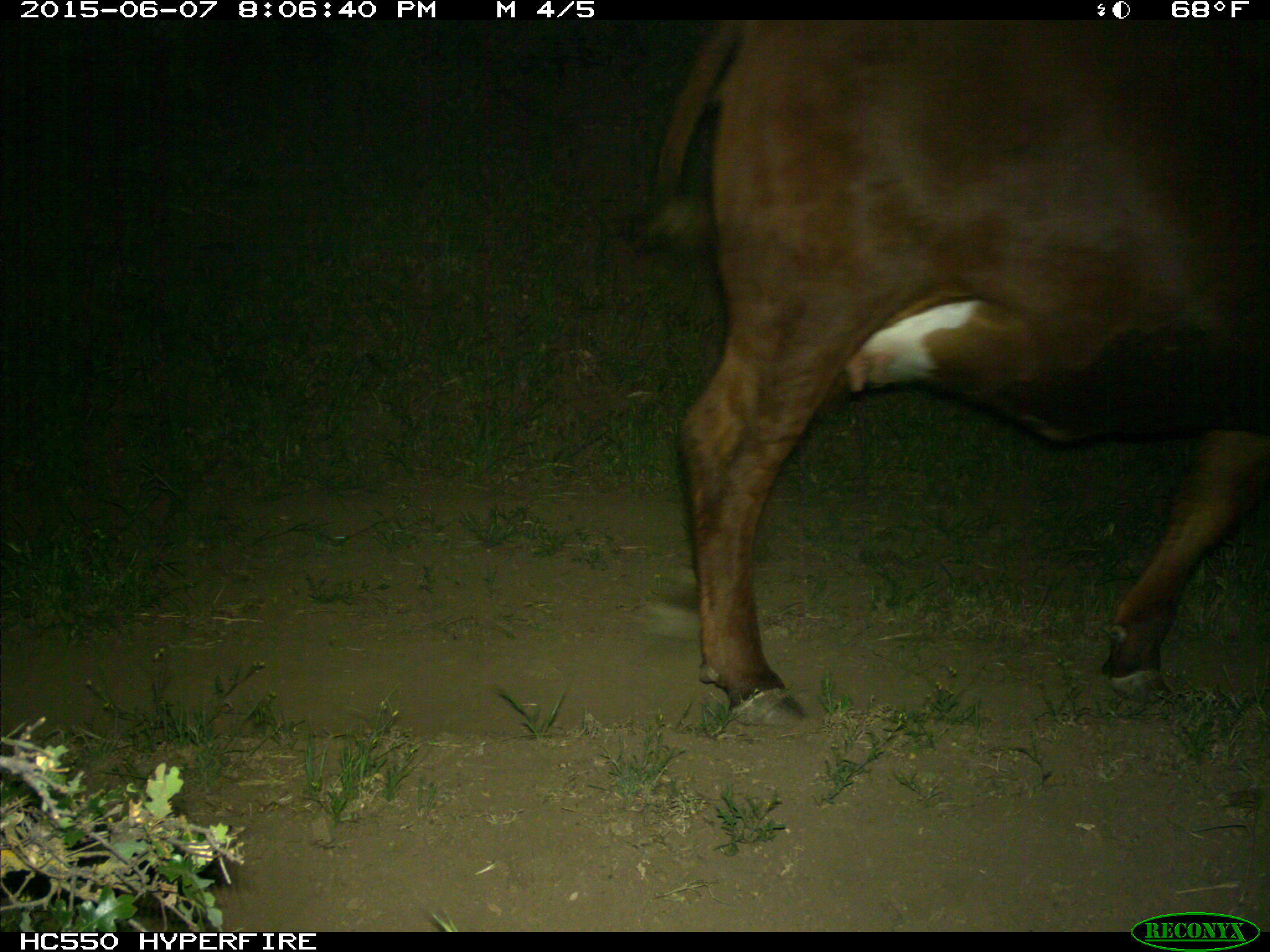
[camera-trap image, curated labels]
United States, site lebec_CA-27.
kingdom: Animalia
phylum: Chordata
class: Mammalia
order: Artiodactyla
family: Bovidae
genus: Bos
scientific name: Bos taurus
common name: domestic cow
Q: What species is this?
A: Bos taurus (domestic cow).